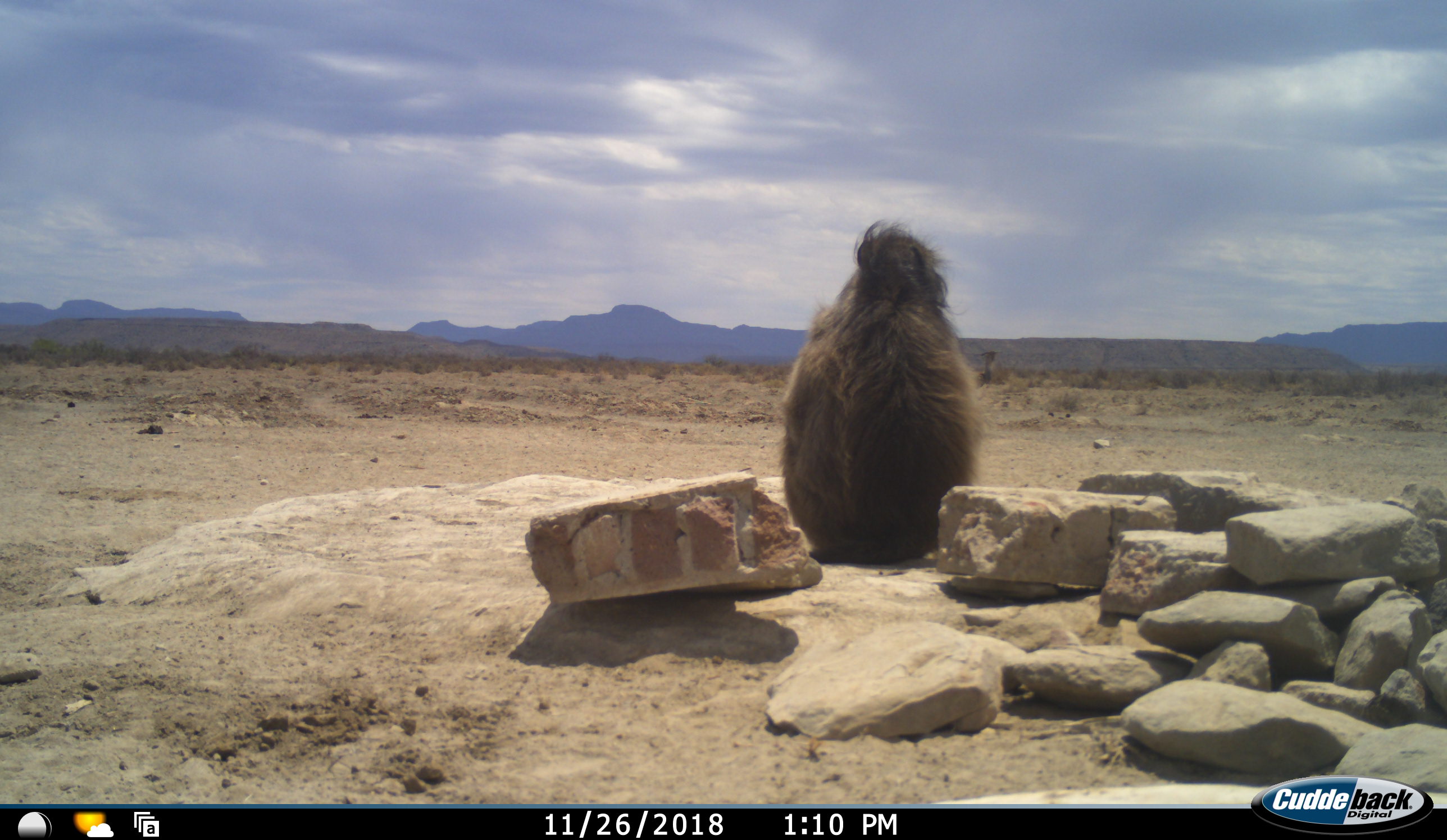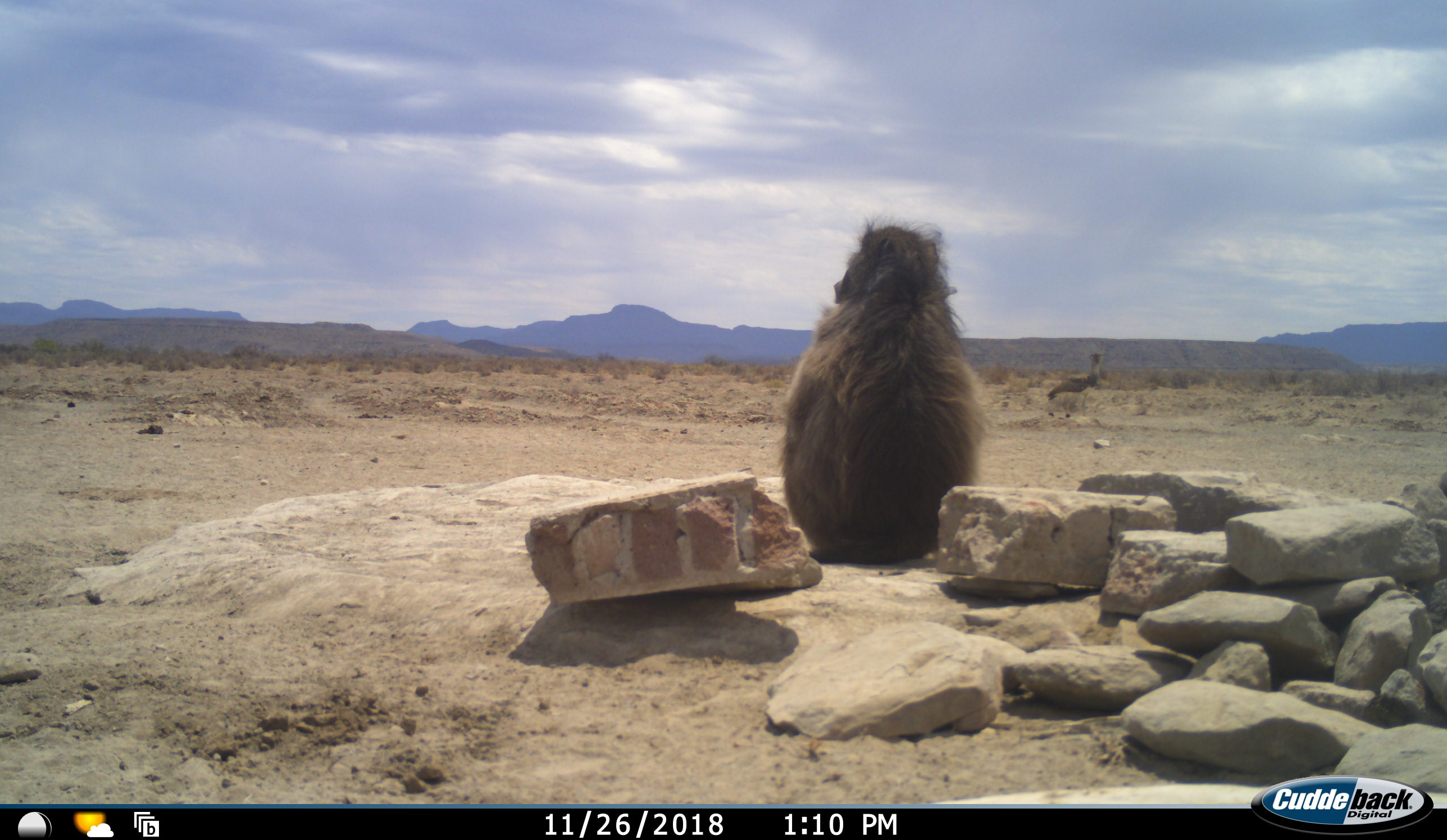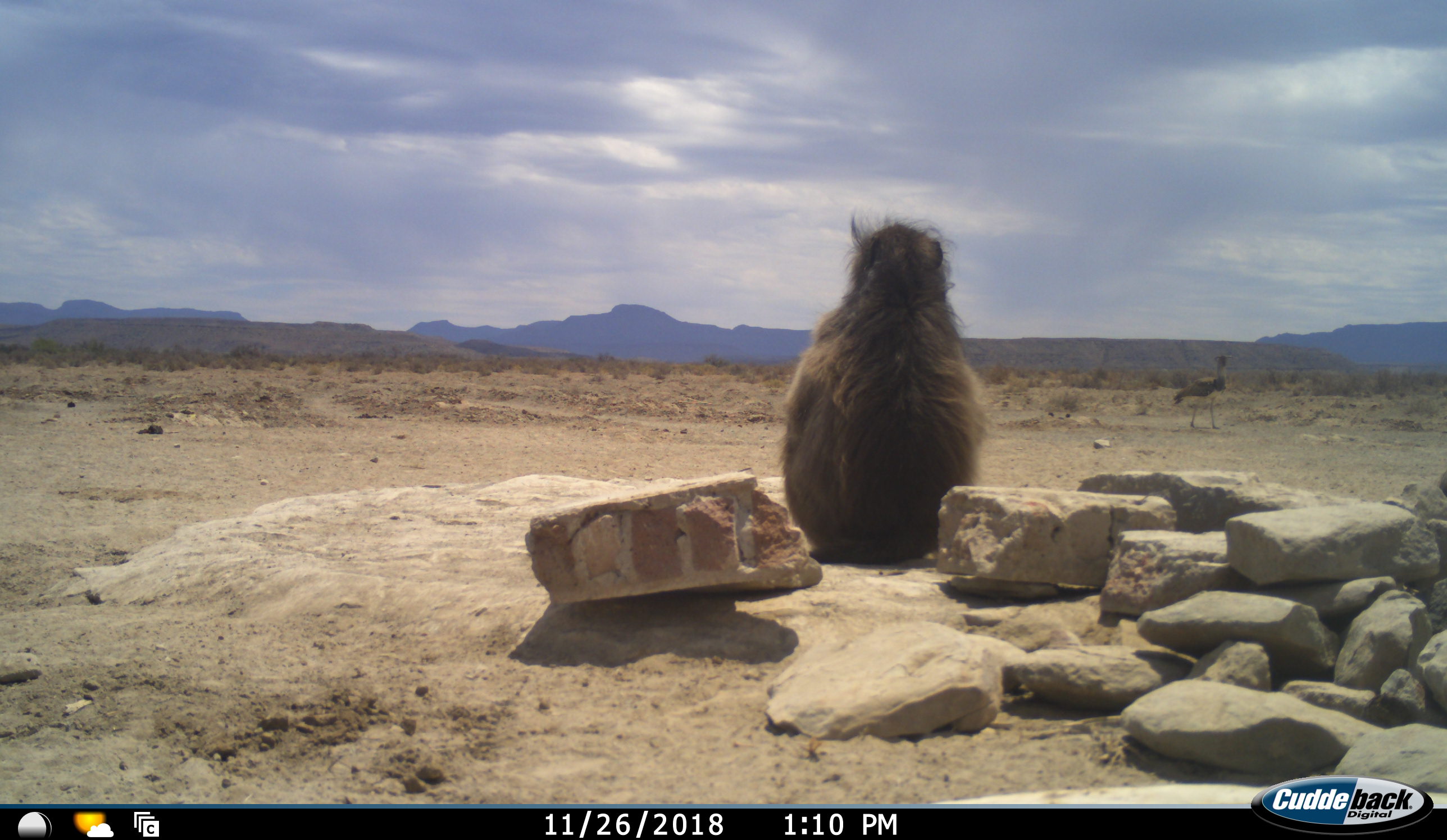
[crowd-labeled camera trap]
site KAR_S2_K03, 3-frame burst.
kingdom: Animalia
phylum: Chordata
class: Mammalia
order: Primates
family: Cercopithecidae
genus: Papio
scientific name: Papio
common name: baboon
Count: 1.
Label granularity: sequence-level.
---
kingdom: Animalia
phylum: Chordata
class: Aves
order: Otidiformes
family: Otididae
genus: Ardeotis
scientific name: Ardeotis kori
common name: kori bustard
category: bustardkori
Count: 1.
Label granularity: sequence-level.